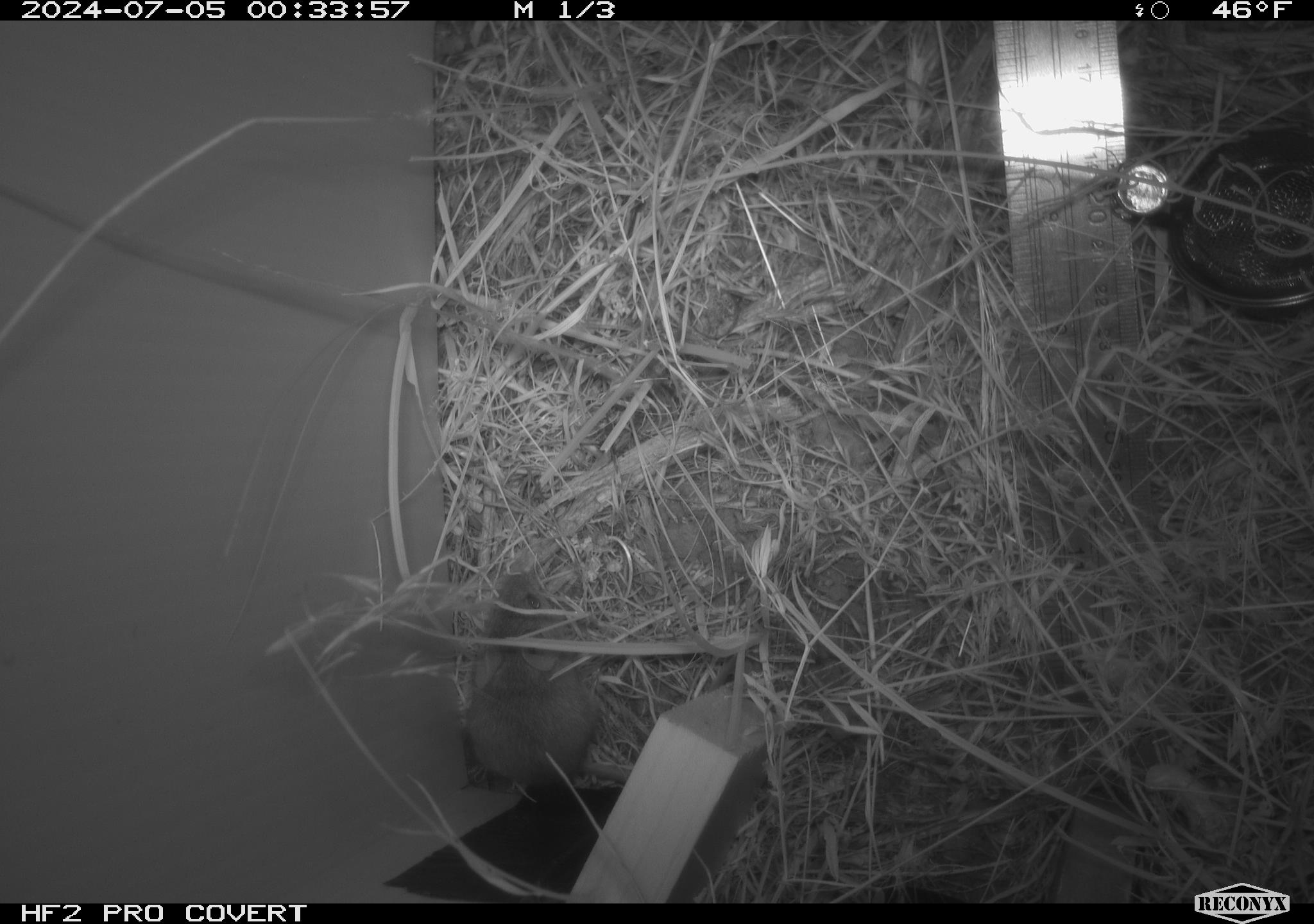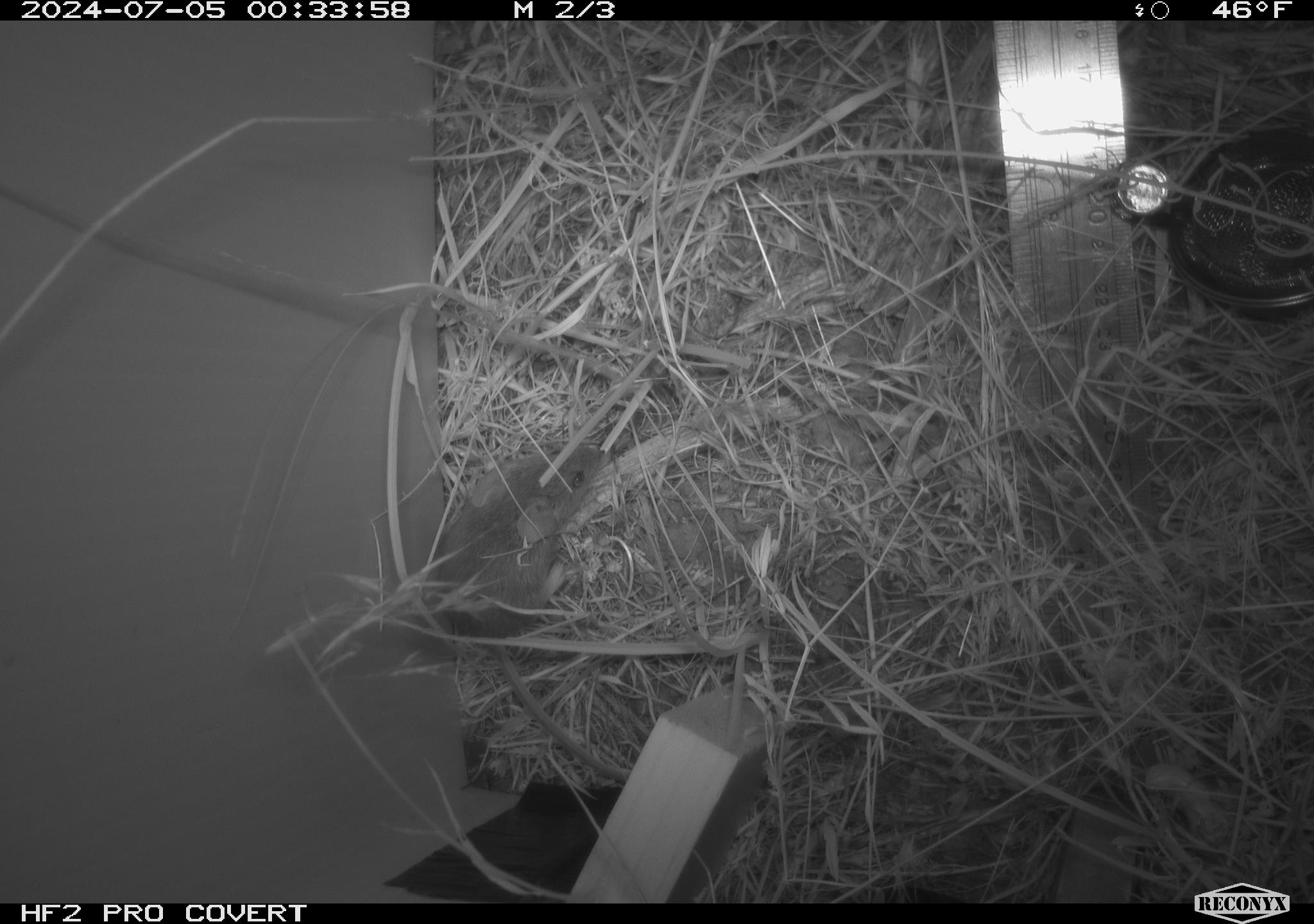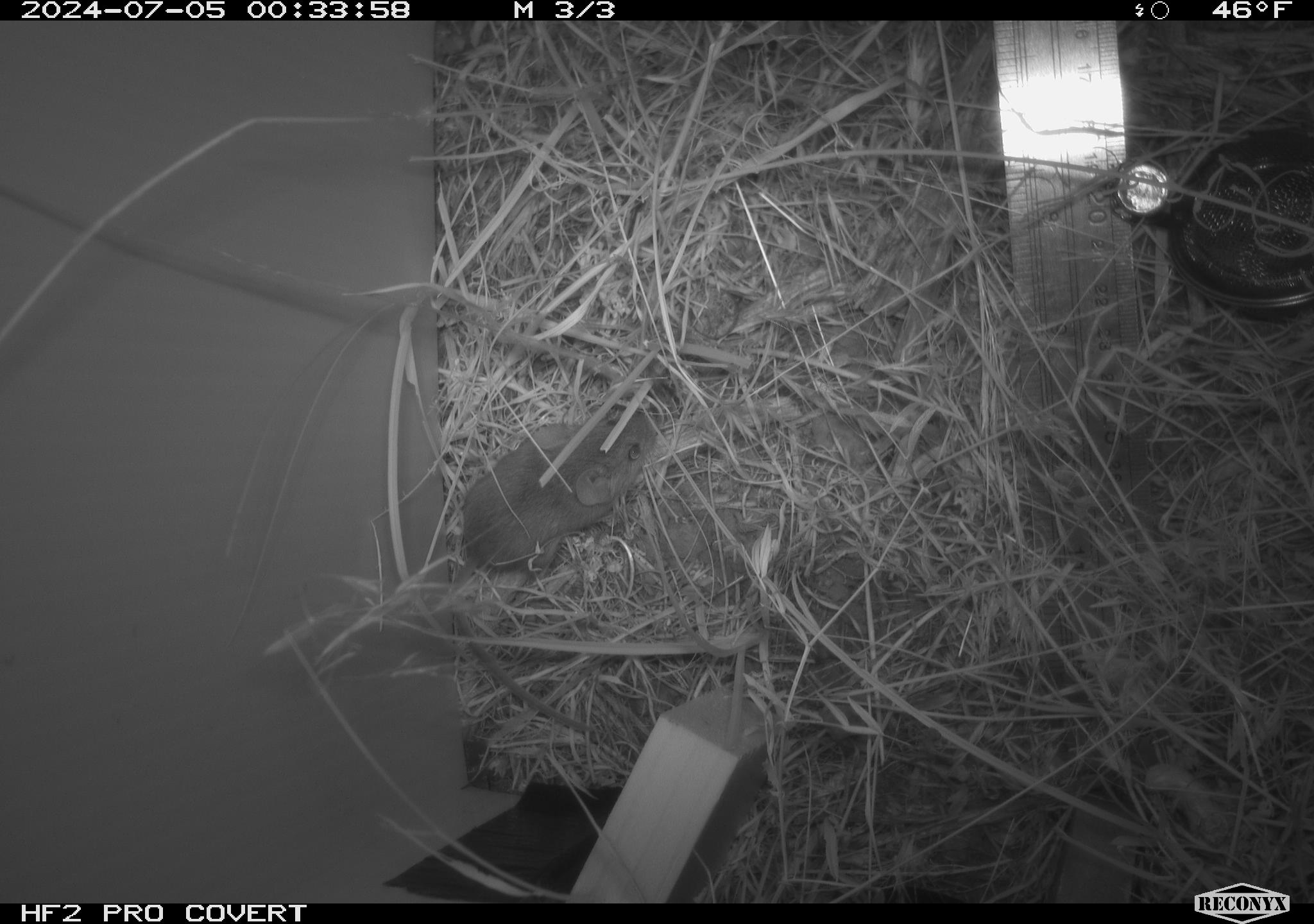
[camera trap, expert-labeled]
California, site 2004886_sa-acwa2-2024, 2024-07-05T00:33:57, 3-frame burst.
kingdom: Animalia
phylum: Chordata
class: Mammalia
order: Rodentia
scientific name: Rodentia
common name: mouse species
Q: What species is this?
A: Mouse species (Rodentia).